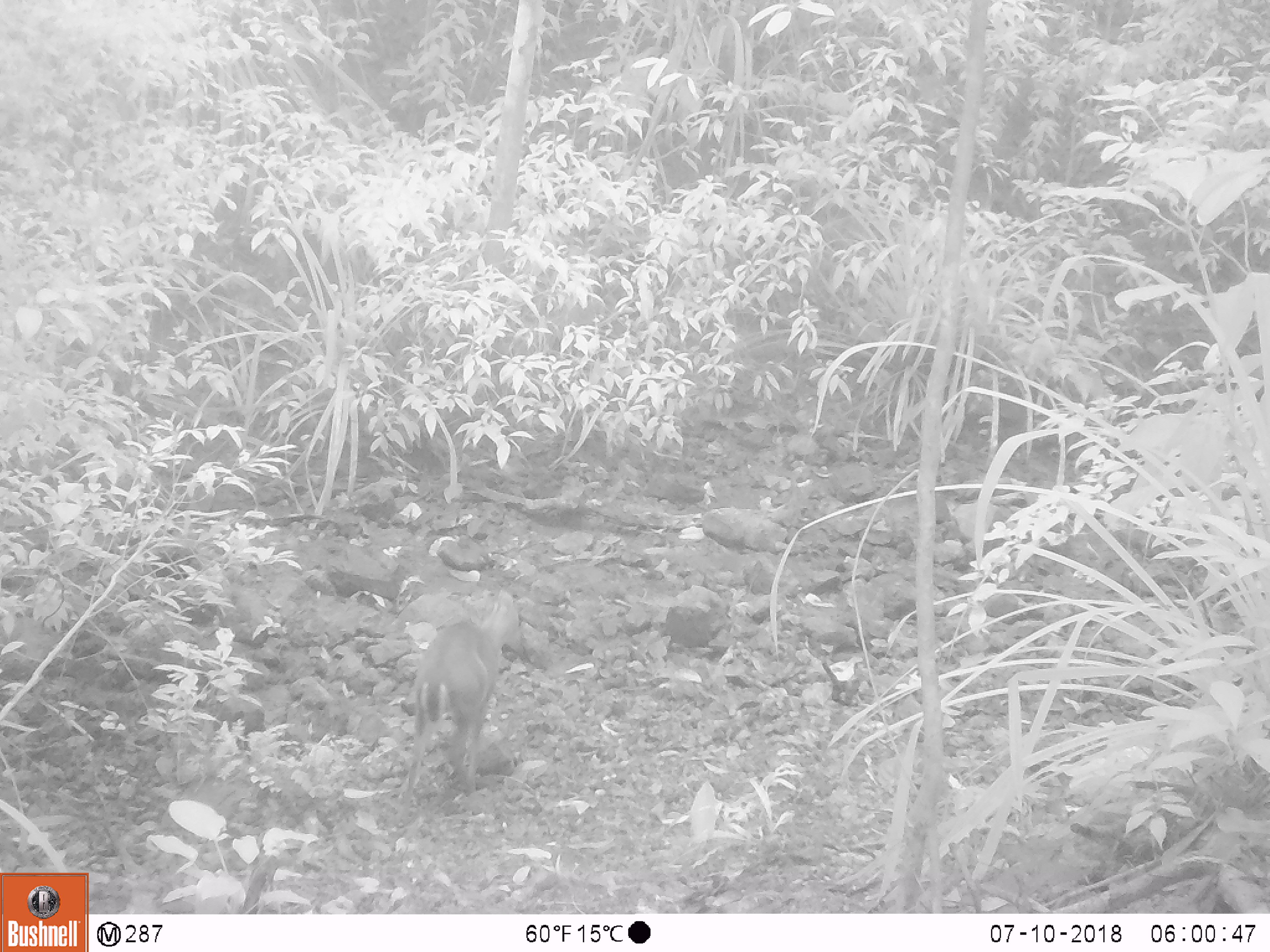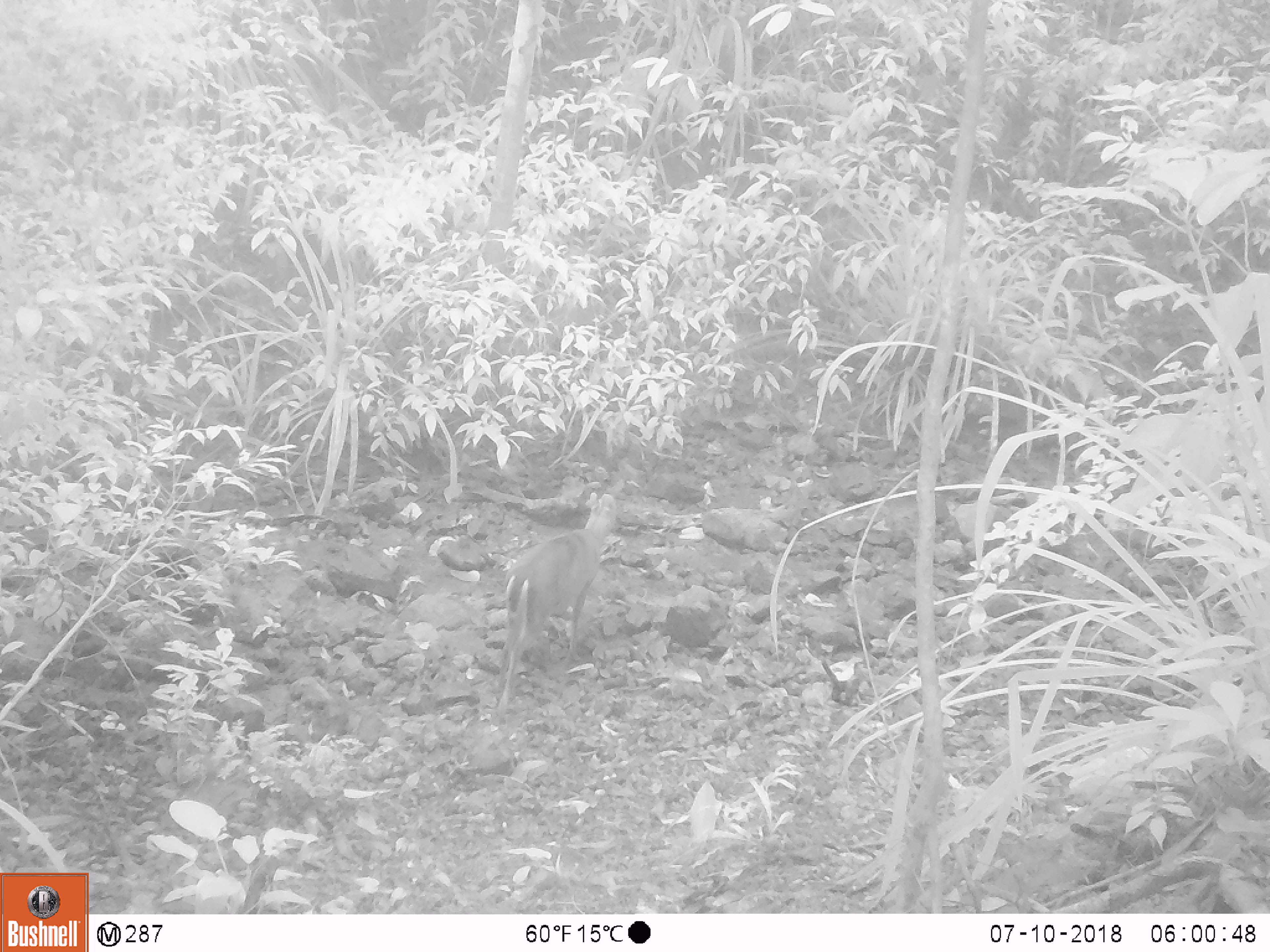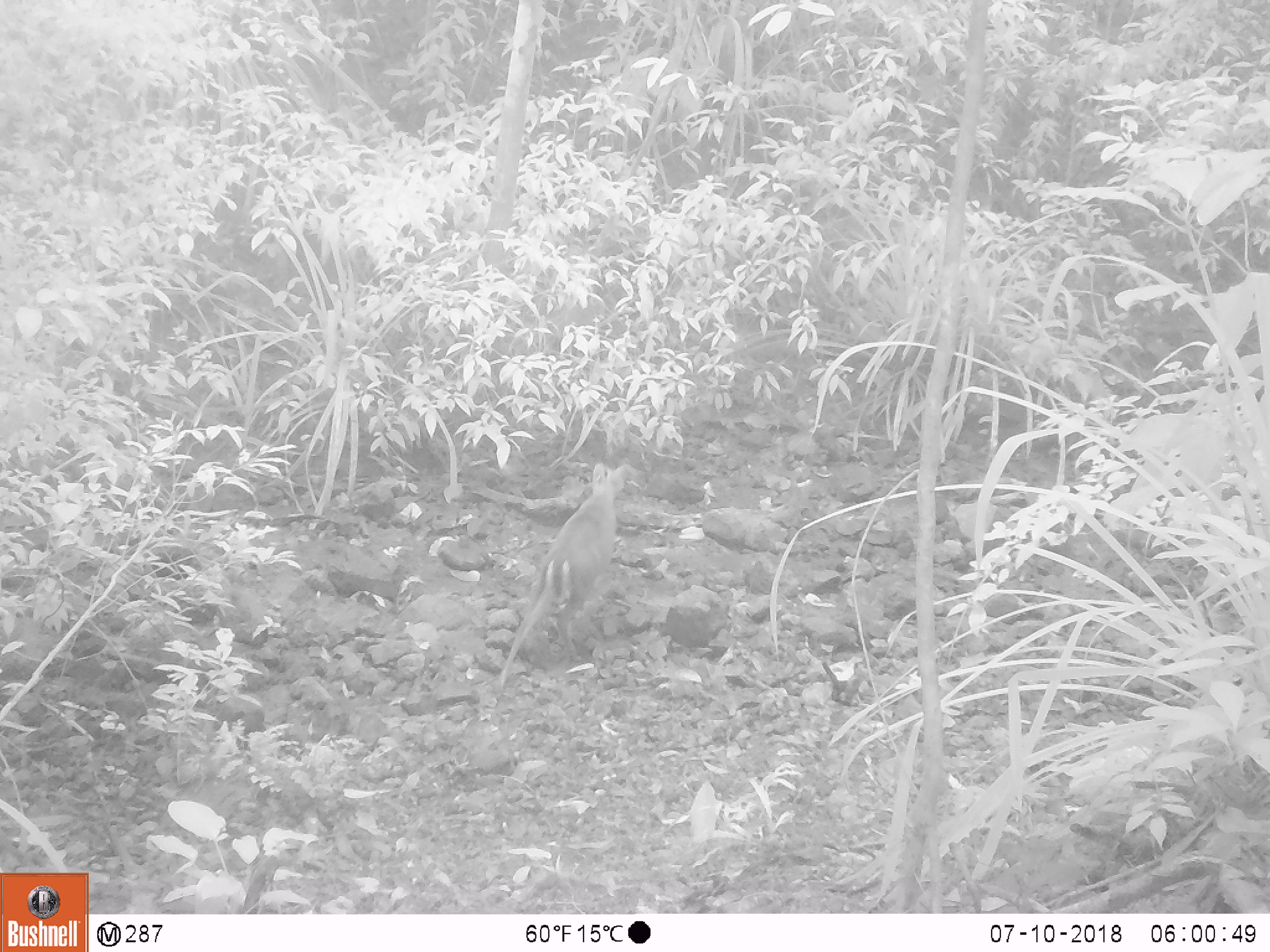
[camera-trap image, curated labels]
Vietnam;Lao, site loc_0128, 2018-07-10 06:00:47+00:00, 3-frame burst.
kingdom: Animalia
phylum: Chordata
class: Mammalia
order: Artiodactyla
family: Cervidae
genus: Muntiacus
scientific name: Muntiacus rooseveltorum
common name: roosevelt's muntjac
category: roosevelts muntjac group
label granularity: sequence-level